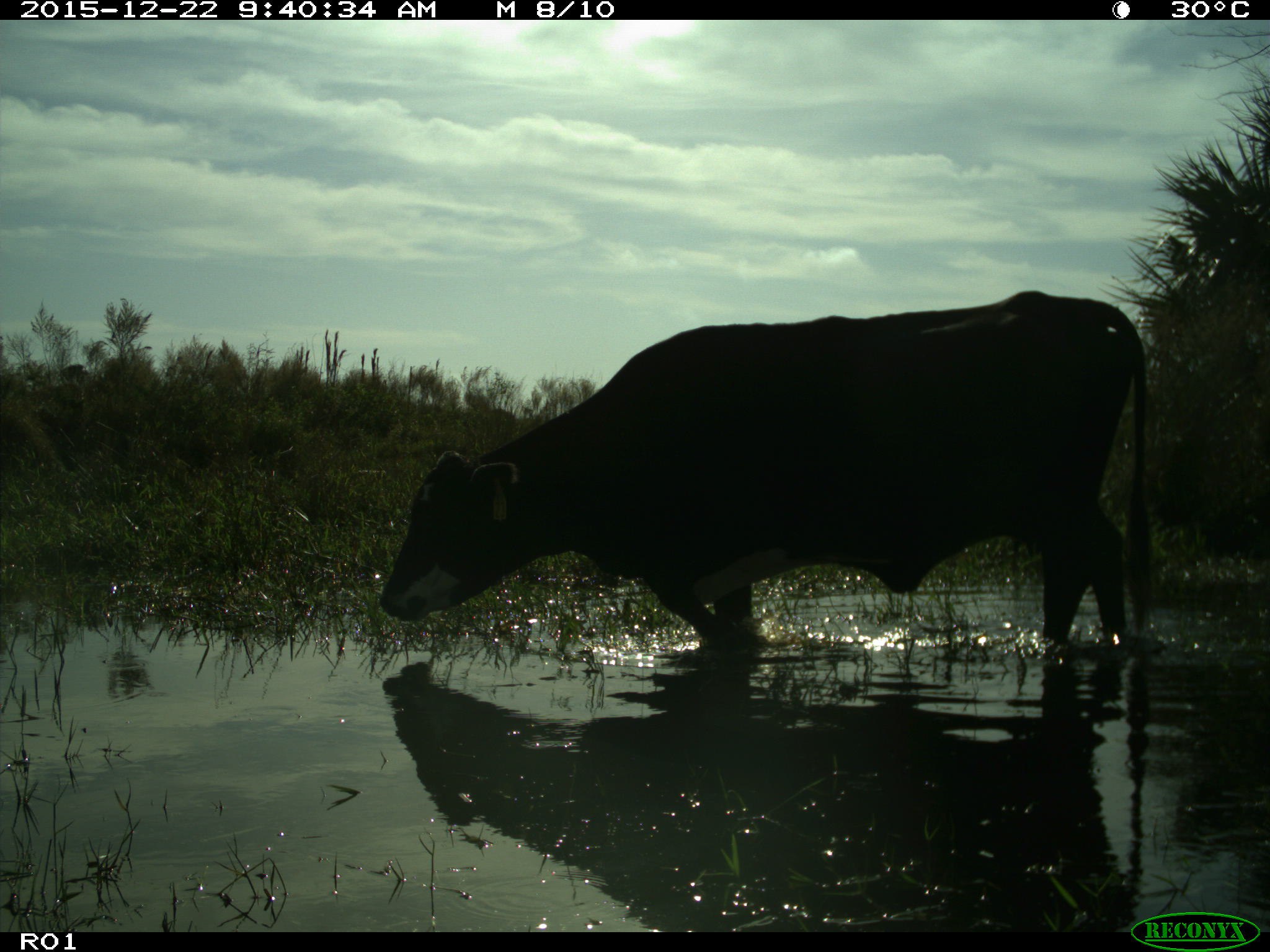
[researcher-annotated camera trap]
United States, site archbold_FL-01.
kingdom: Animalia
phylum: Chordata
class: Mammalia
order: Artiodactyla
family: Bovidae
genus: Bos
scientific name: Bos taurus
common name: domestic cow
Bos taurus (domestic cow).